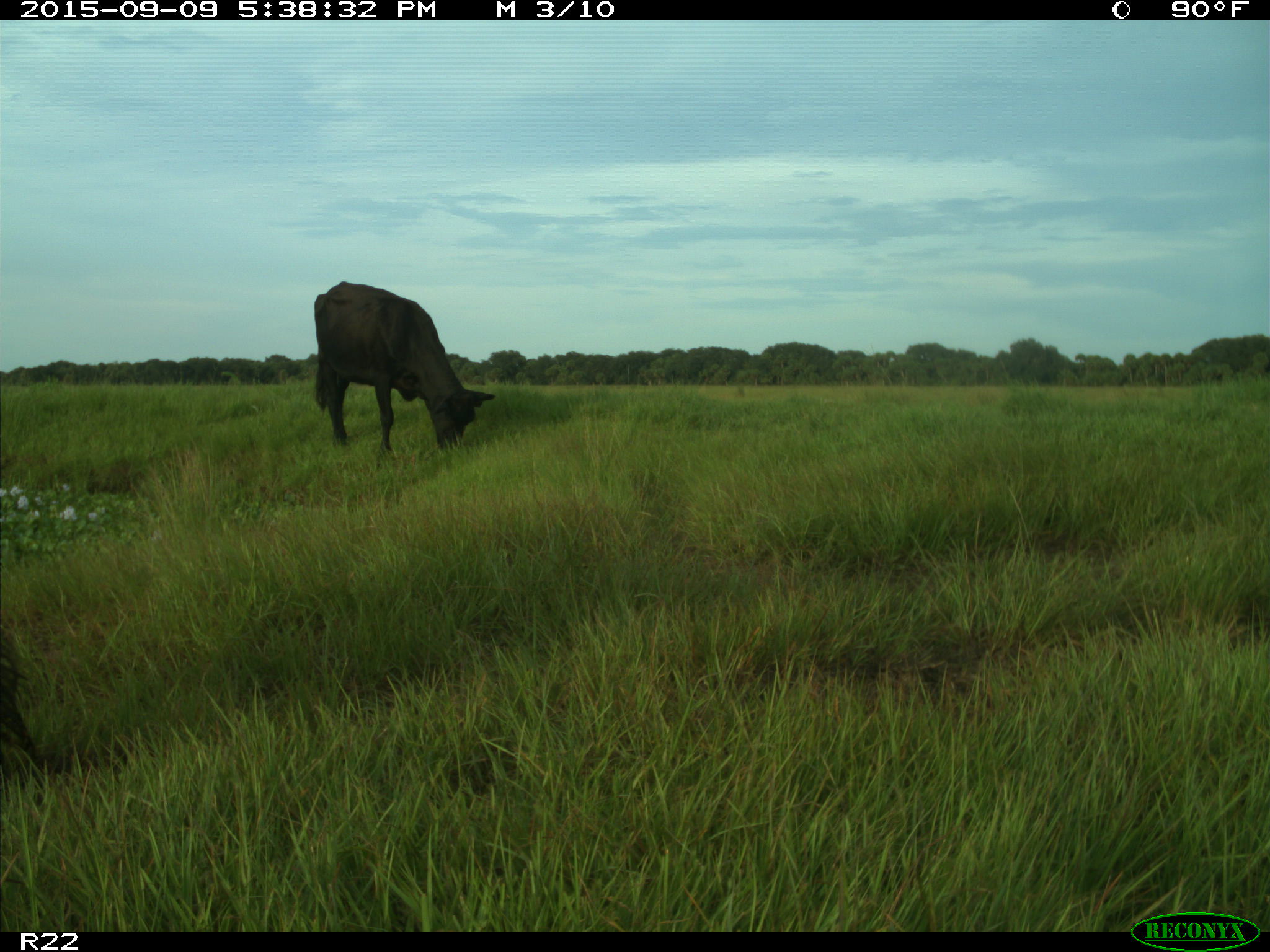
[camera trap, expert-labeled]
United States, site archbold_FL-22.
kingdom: Animalia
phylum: Chordata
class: Mammalia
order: Artiodactyla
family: Bovidae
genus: Bos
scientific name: Bos taurus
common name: domestic cow